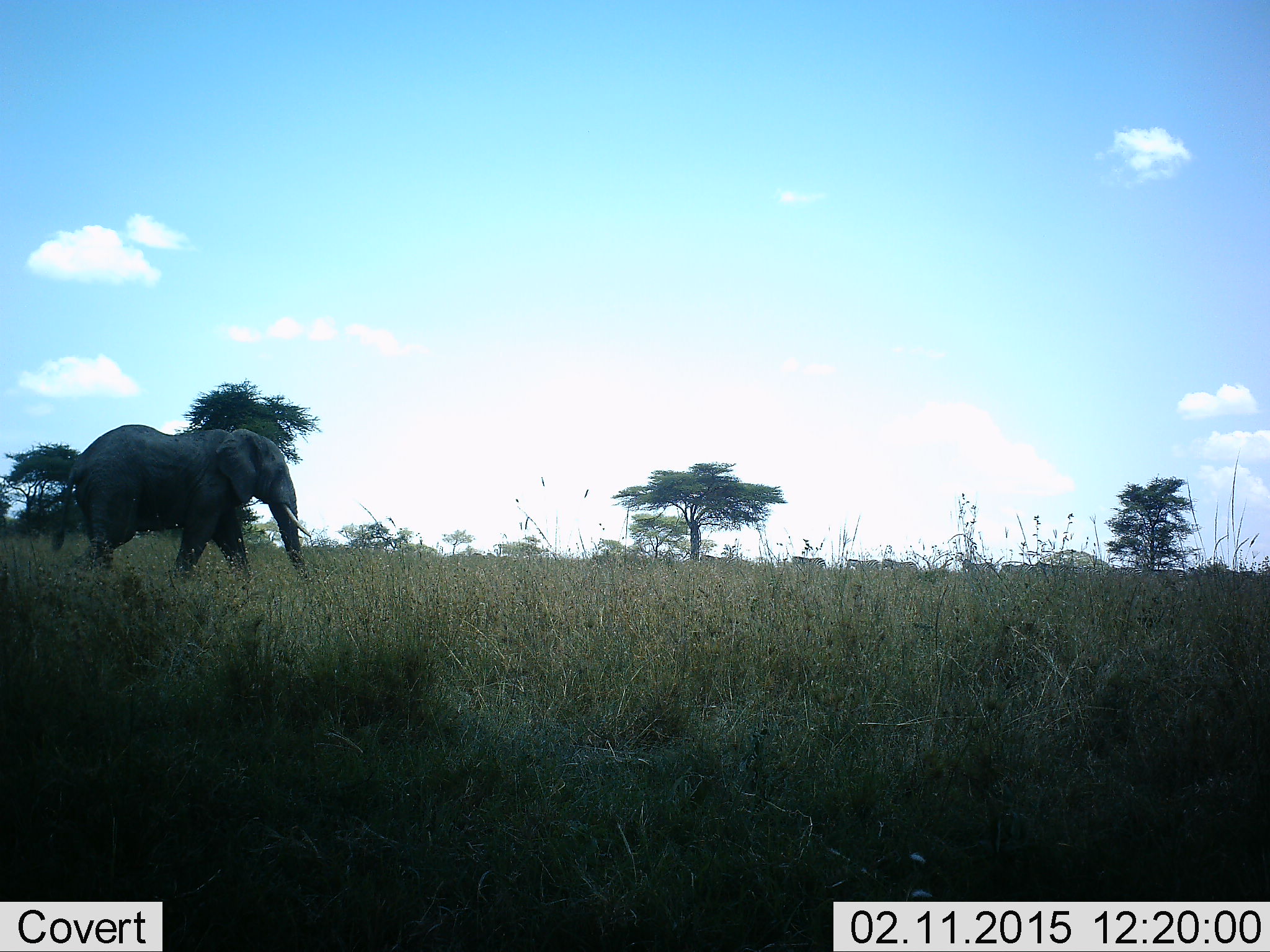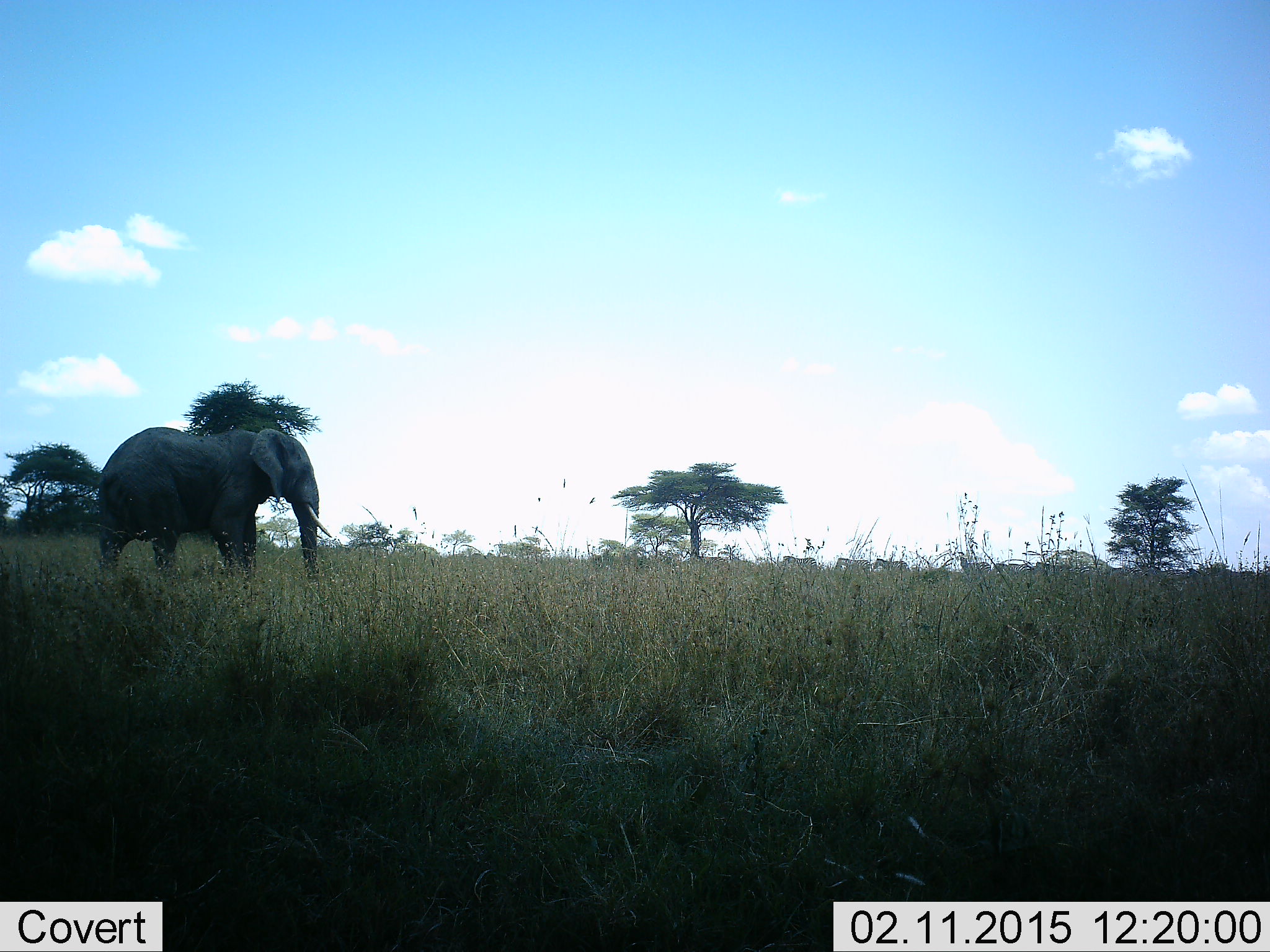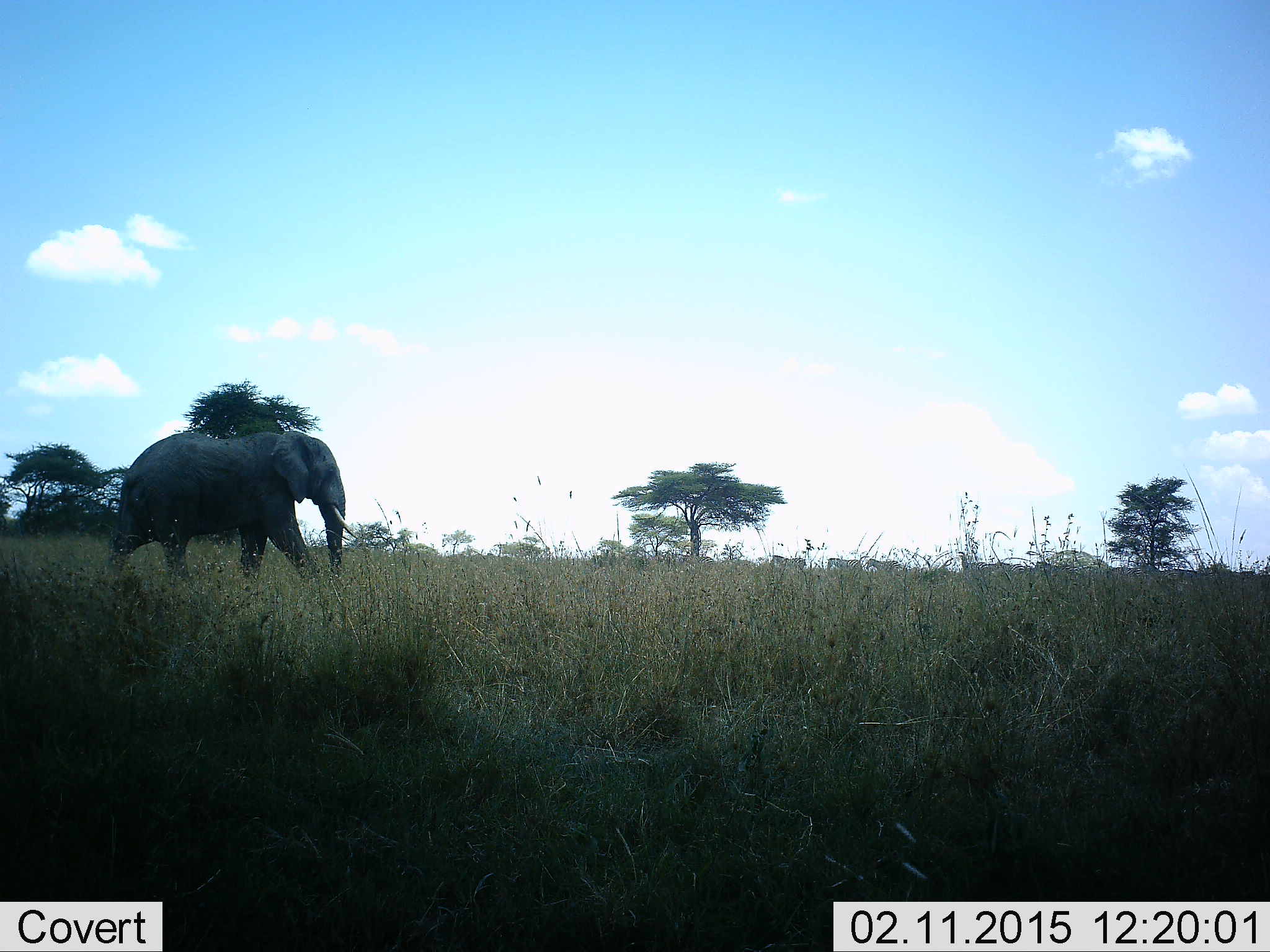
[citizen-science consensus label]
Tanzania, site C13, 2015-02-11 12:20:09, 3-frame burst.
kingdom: Animalia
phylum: Chordata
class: Mammalia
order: Proboscidea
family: Elephantidae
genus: Loxodonta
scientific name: Loxodonta africana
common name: african bush elephant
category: elephant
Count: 1.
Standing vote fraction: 0%.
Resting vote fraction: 0%.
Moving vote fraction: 100%.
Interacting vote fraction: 0%.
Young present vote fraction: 0%.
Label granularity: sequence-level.